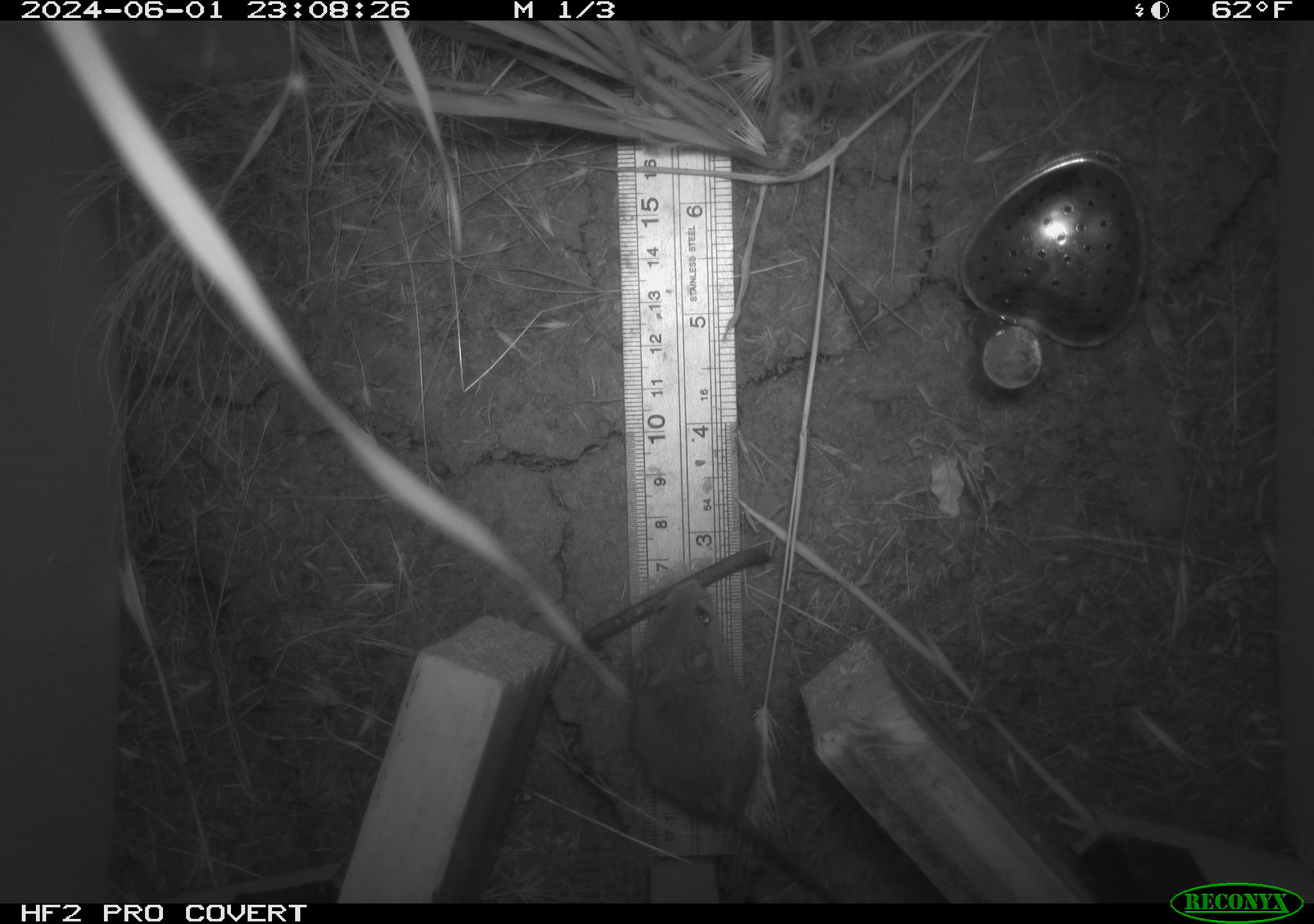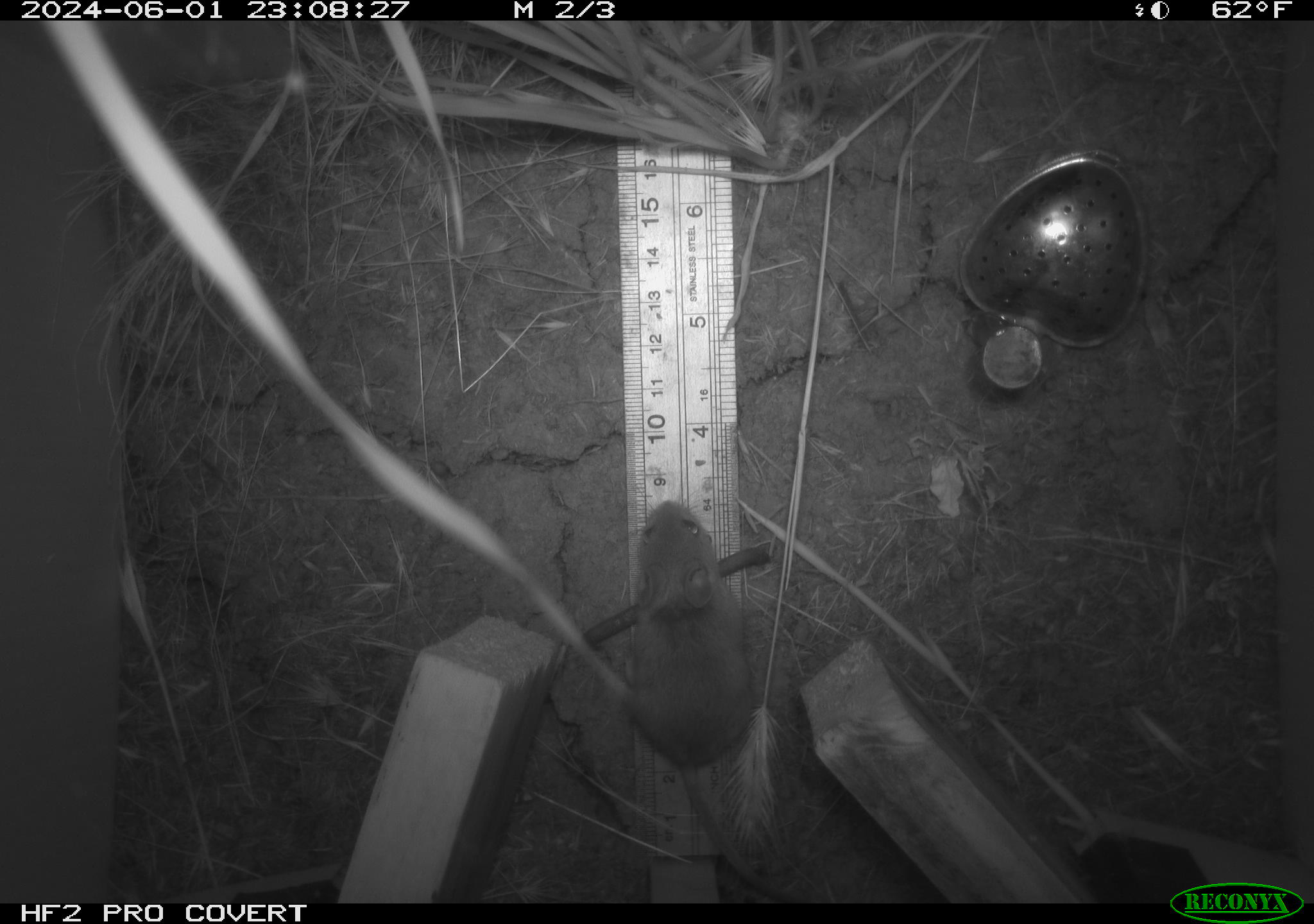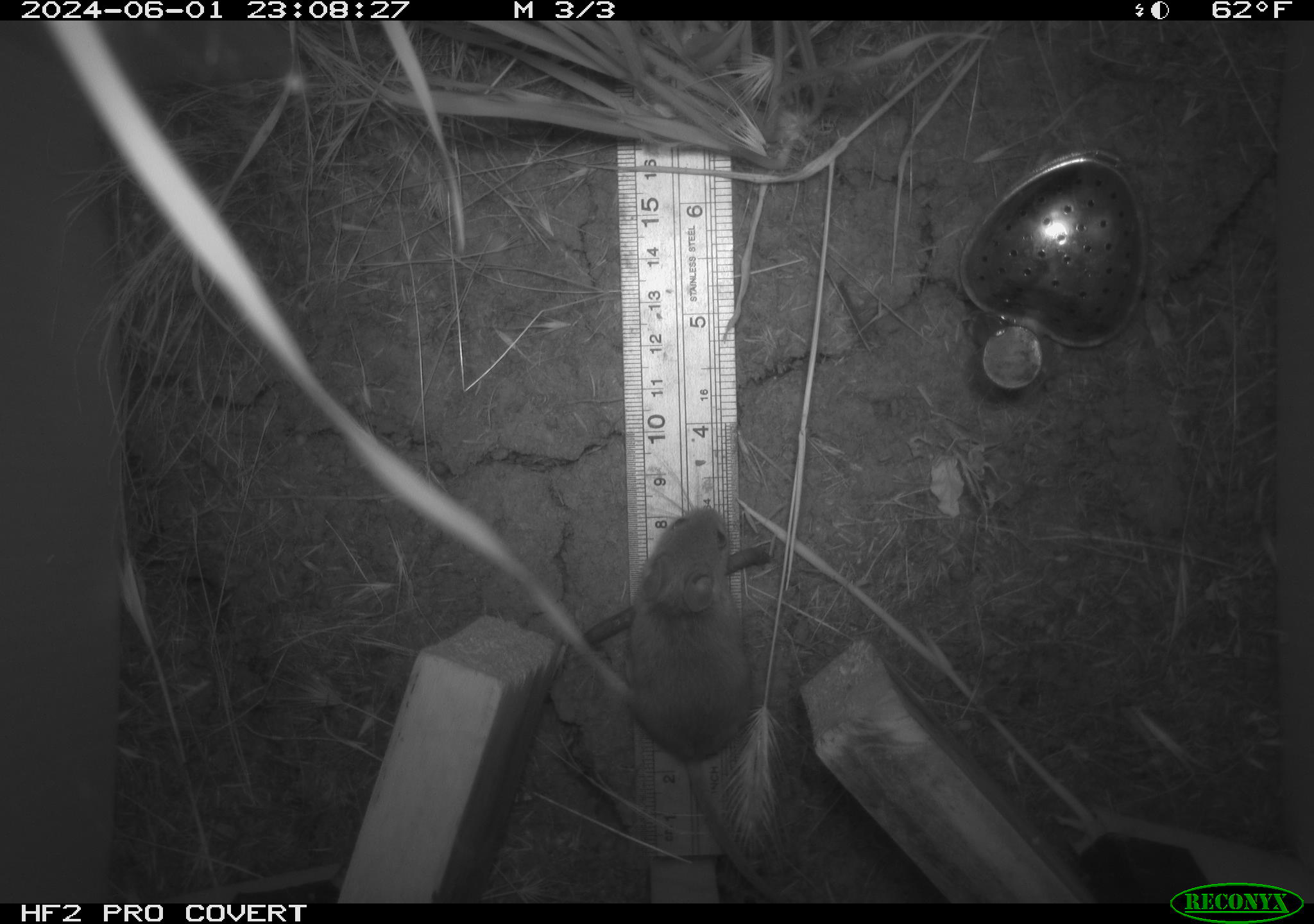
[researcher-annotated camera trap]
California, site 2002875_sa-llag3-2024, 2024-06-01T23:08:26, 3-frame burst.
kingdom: Animalia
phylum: Chordata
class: Mammalia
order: Rodentia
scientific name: Rodentia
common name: rodent